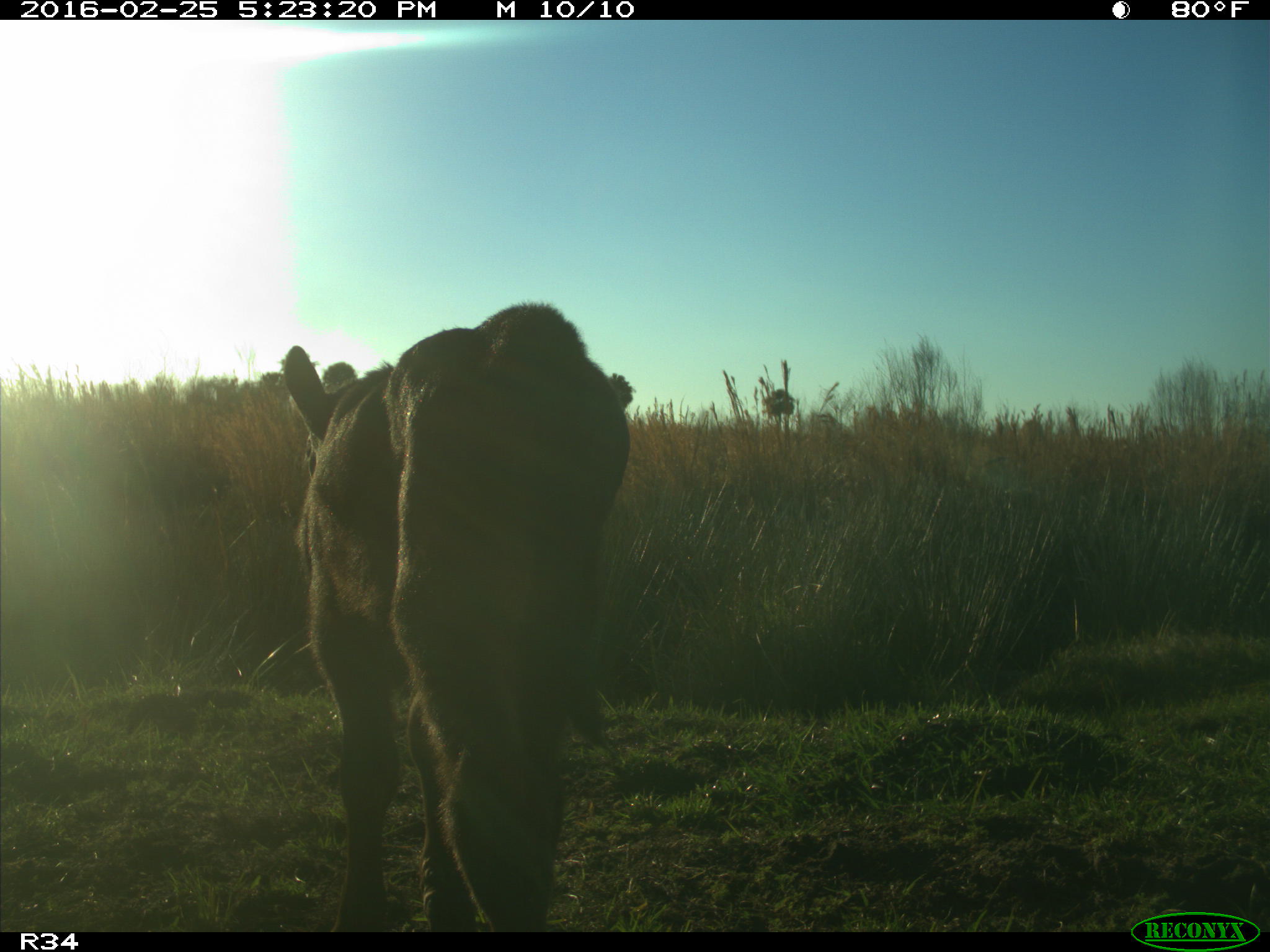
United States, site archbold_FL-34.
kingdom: Animalia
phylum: Chordata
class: Mammalia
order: Artiodactyla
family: Bovidae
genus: Bos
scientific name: Bos taurus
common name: domestic cow